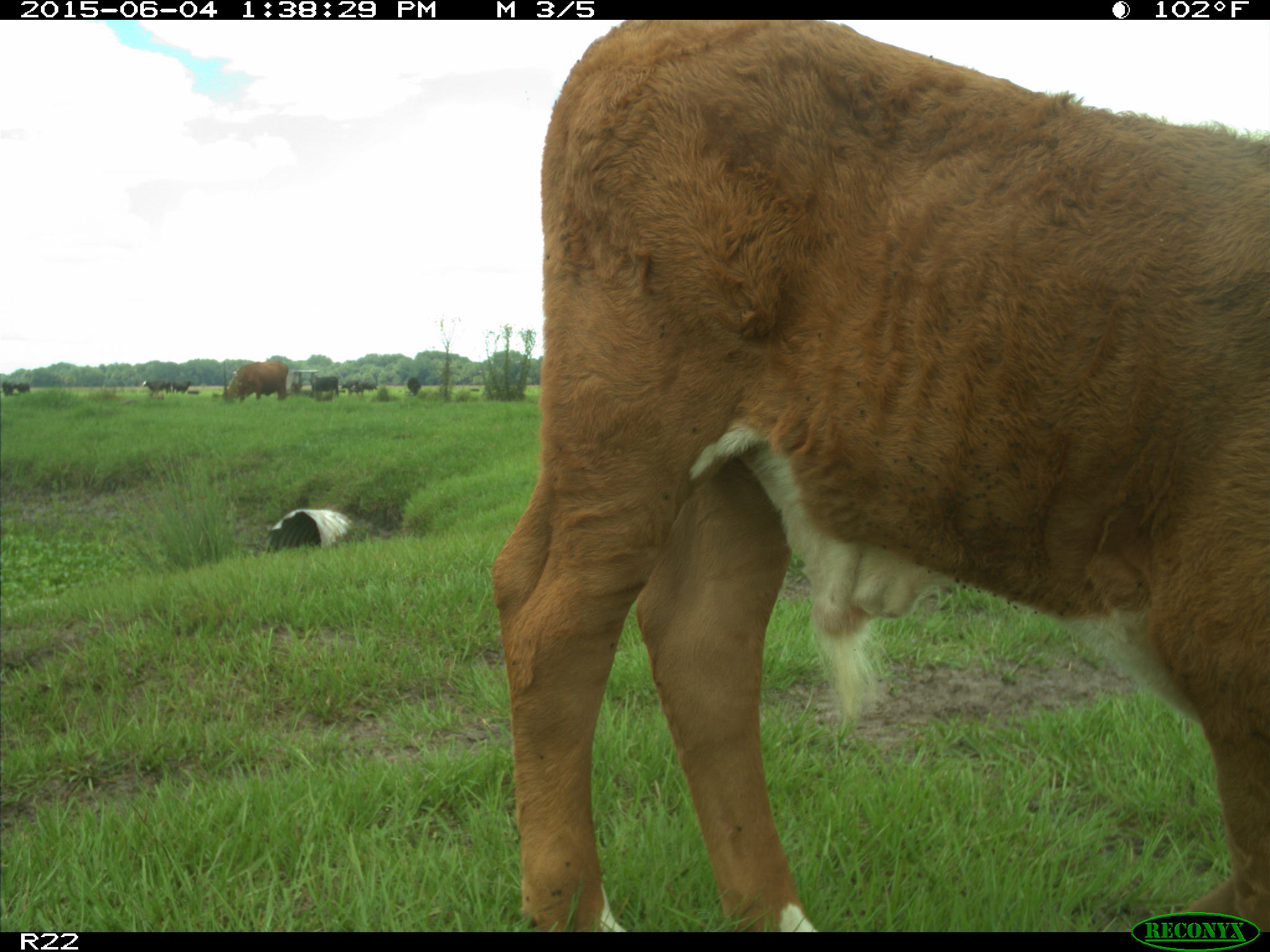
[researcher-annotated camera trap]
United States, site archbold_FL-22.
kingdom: Animalia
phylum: Chordata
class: Mammalia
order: Artiodactyla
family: Bovidae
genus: Bos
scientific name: Bos taurus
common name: domestic cow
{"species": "Bos taurus (domestic cow)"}